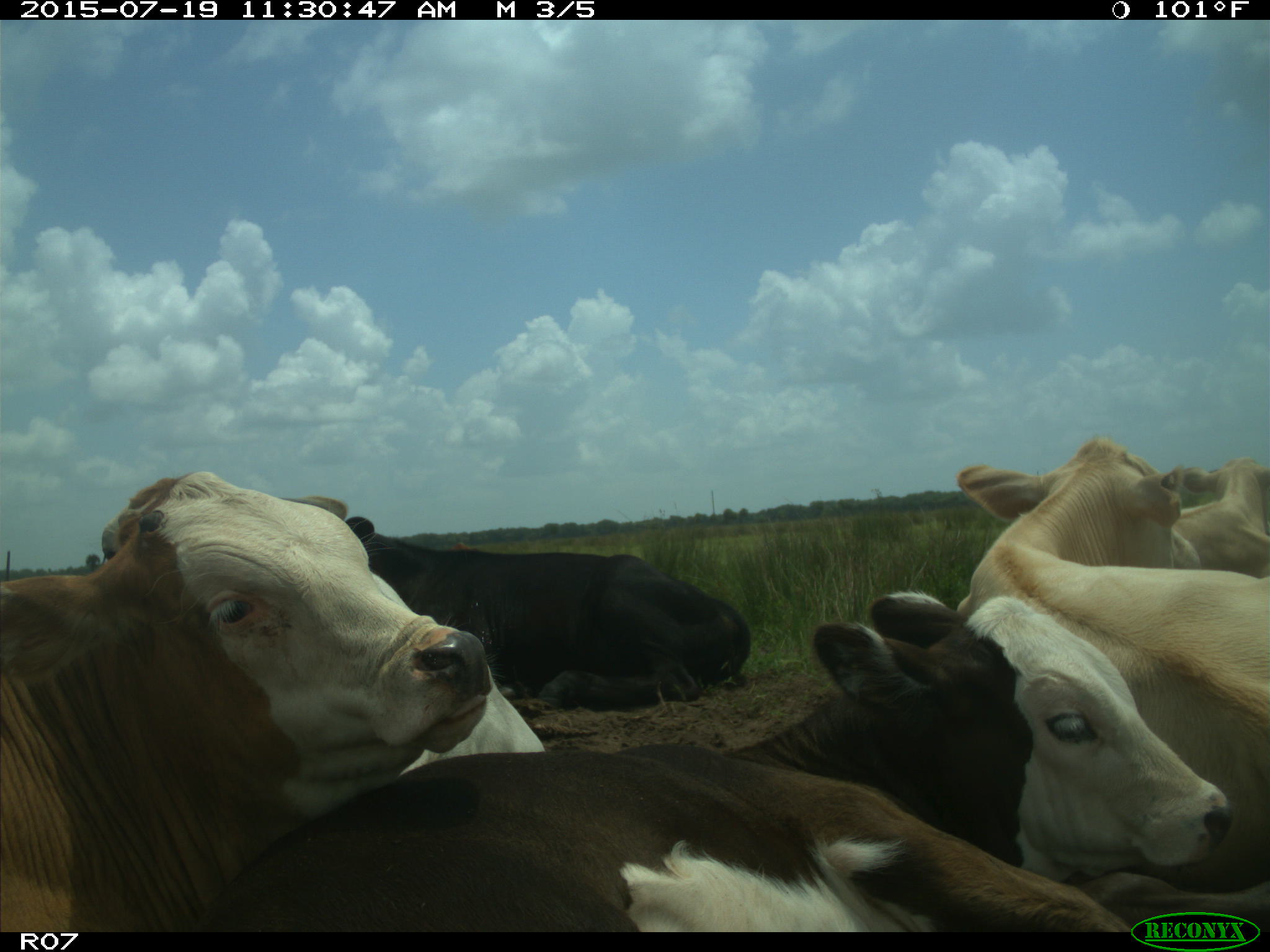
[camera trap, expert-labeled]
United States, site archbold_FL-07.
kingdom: Animalia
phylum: Chordata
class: Mammalia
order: Artiodactyla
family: Bovidae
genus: Bos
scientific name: Bos taurus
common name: domestic cow